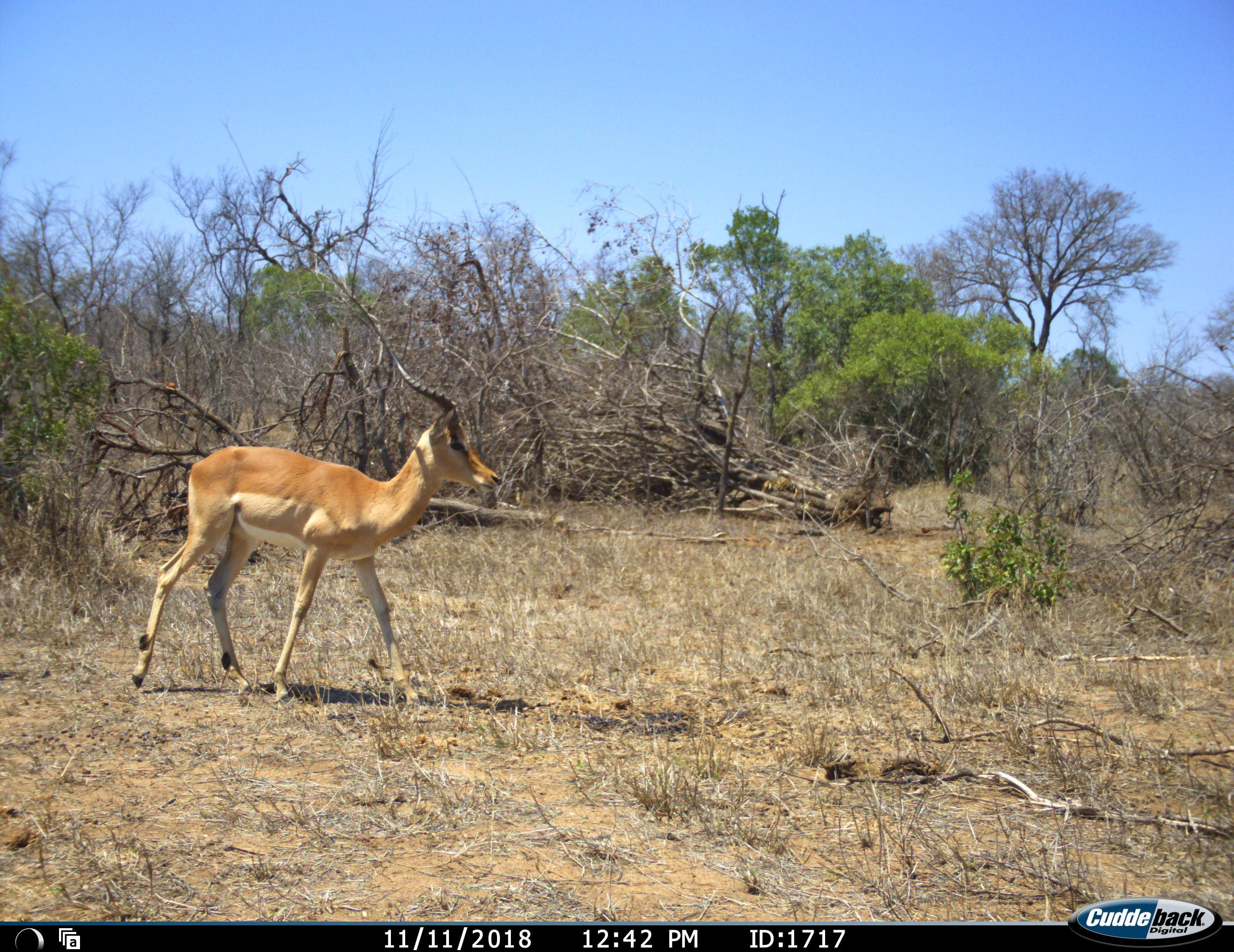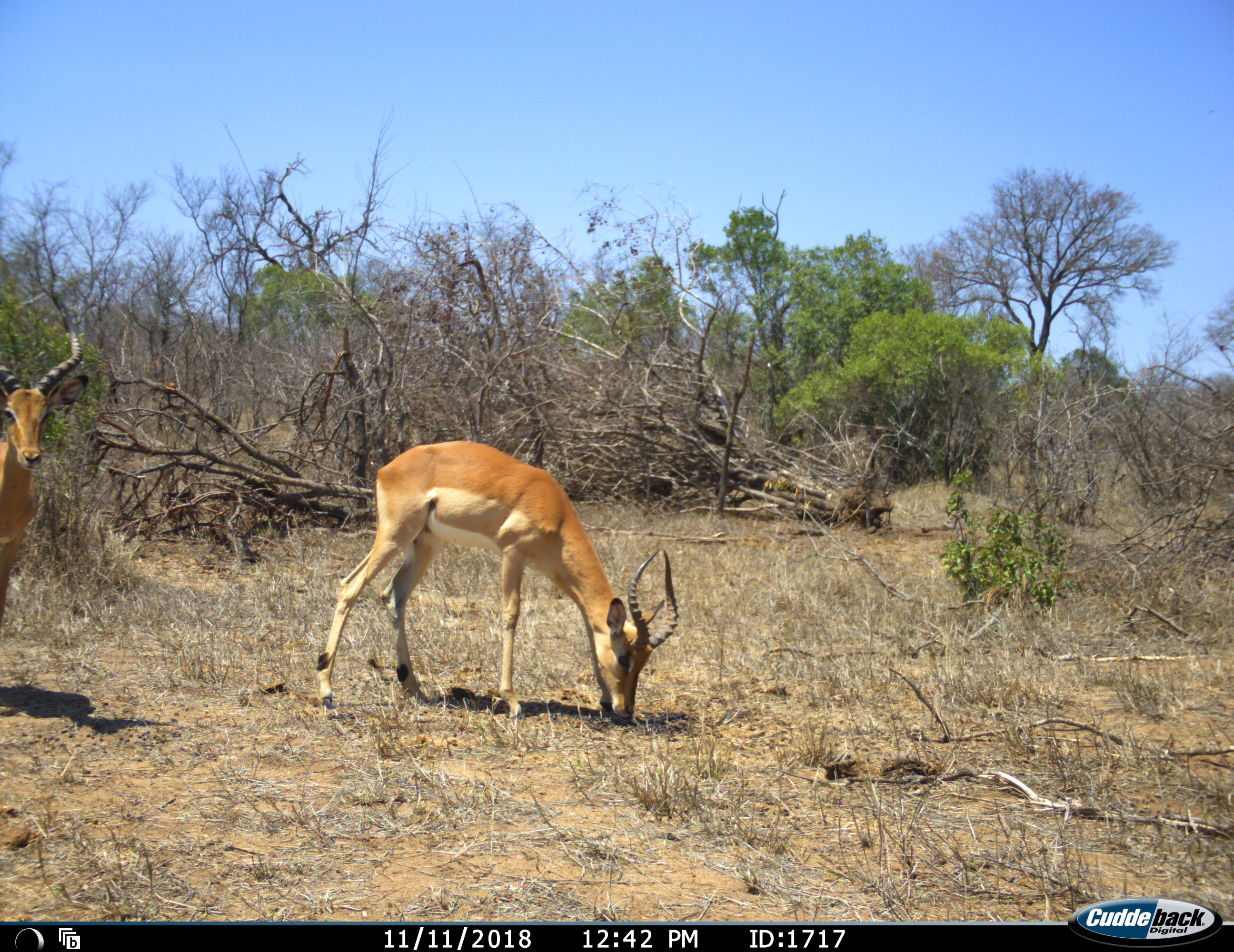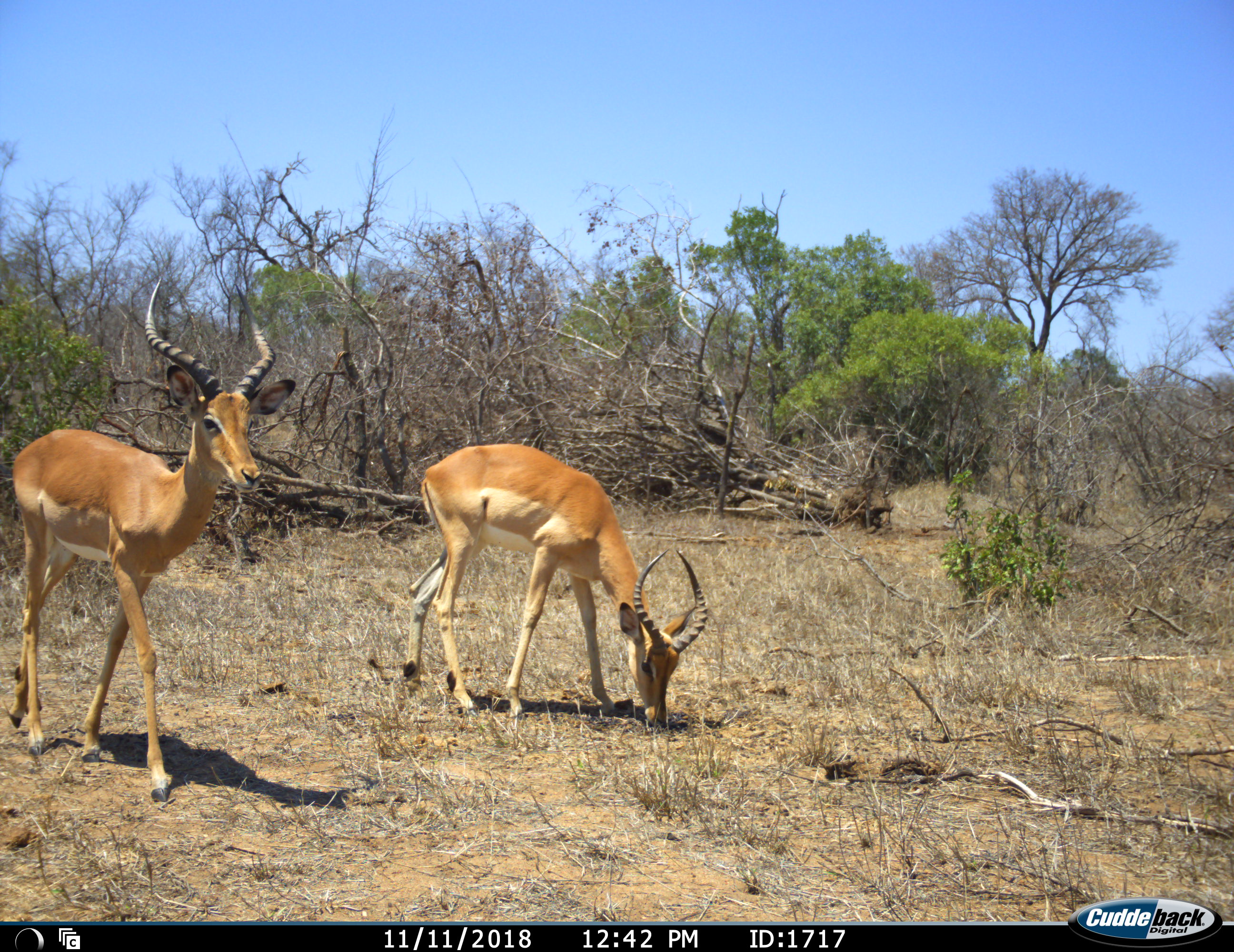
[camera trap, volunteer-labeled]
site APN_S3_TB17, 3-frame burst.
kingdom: Animalia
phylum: Chordata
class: Mammalia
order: Artiodactyla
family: Bovidae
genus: Aepyceros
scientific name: Aepyceros melampus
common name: impala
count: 2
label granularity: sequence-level